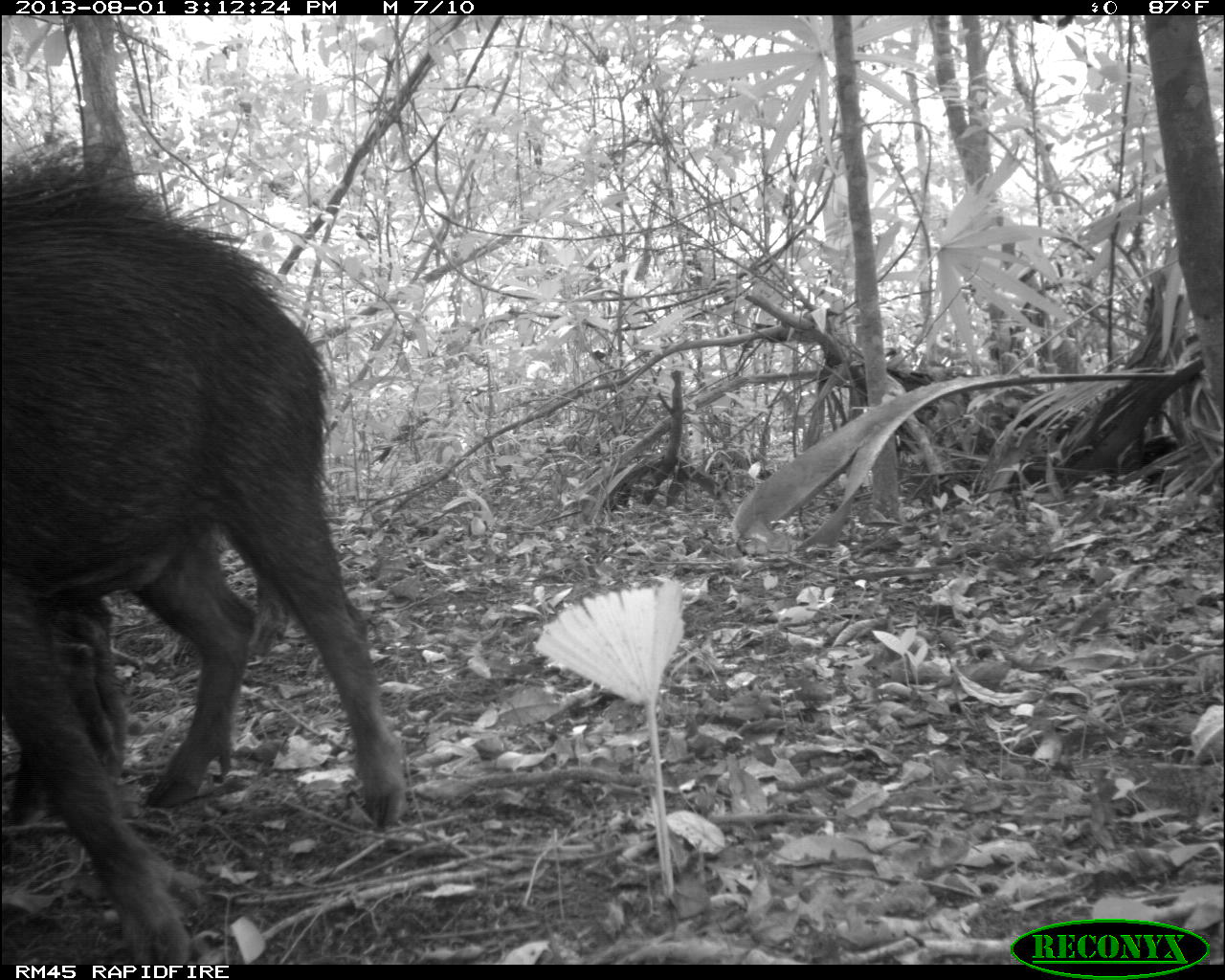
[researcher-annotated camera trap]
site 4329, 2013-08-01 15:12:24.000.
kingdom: Animalia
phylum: Chordata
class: Mammalia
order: Artiodactyla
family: Tayassuidae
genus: Tayassu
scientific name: Tayassu pecari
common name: white-lipped peccary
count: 14